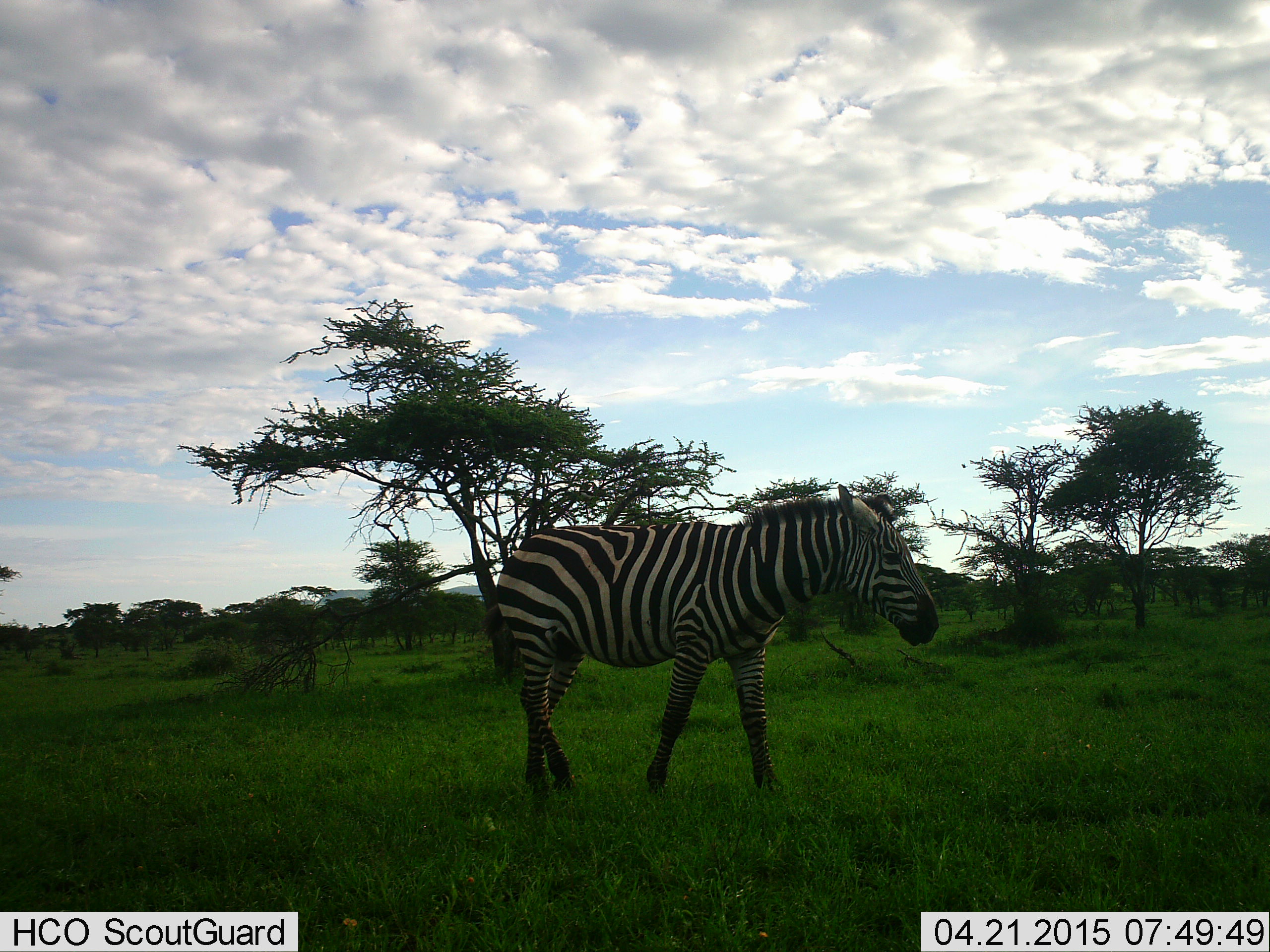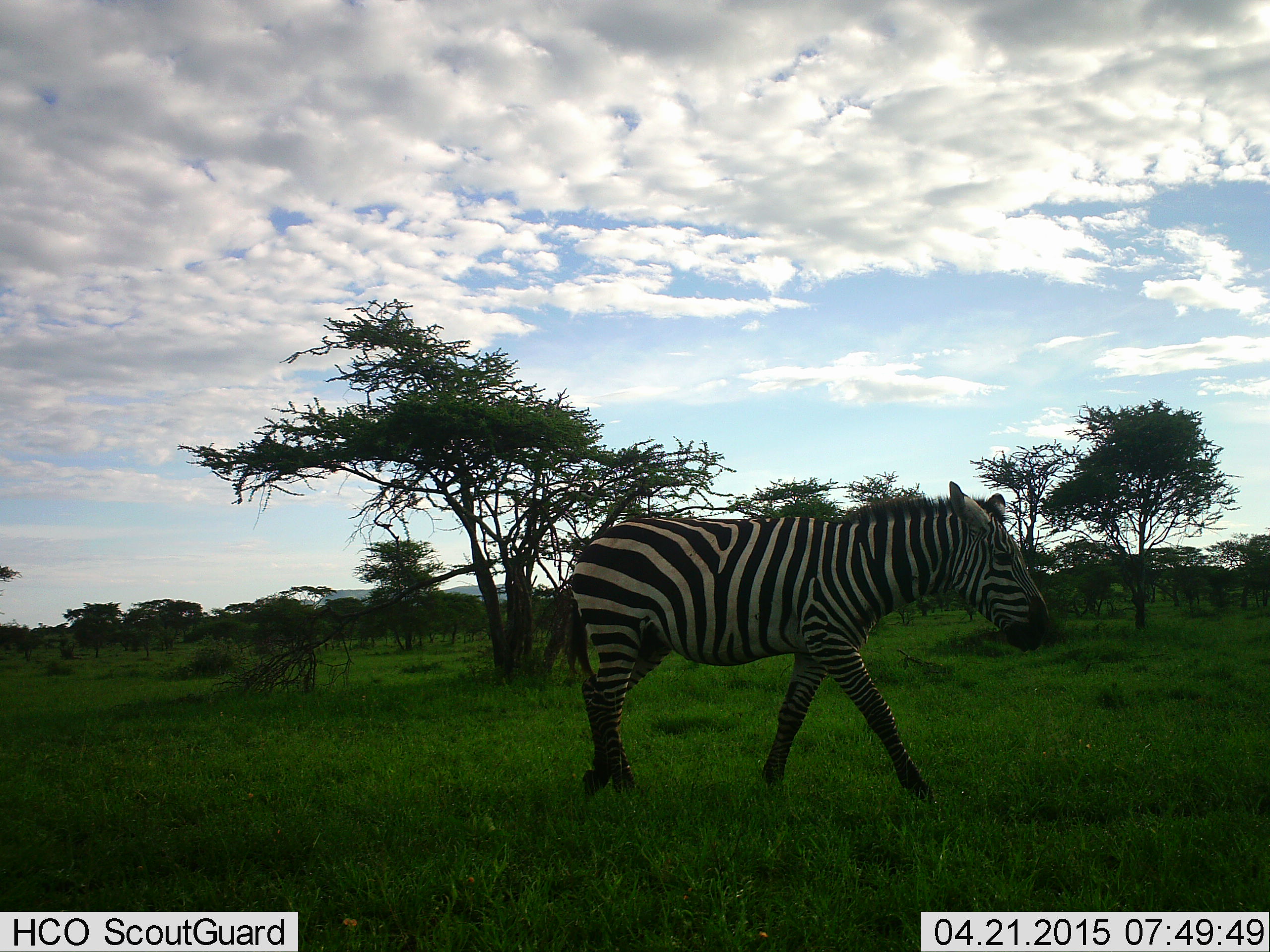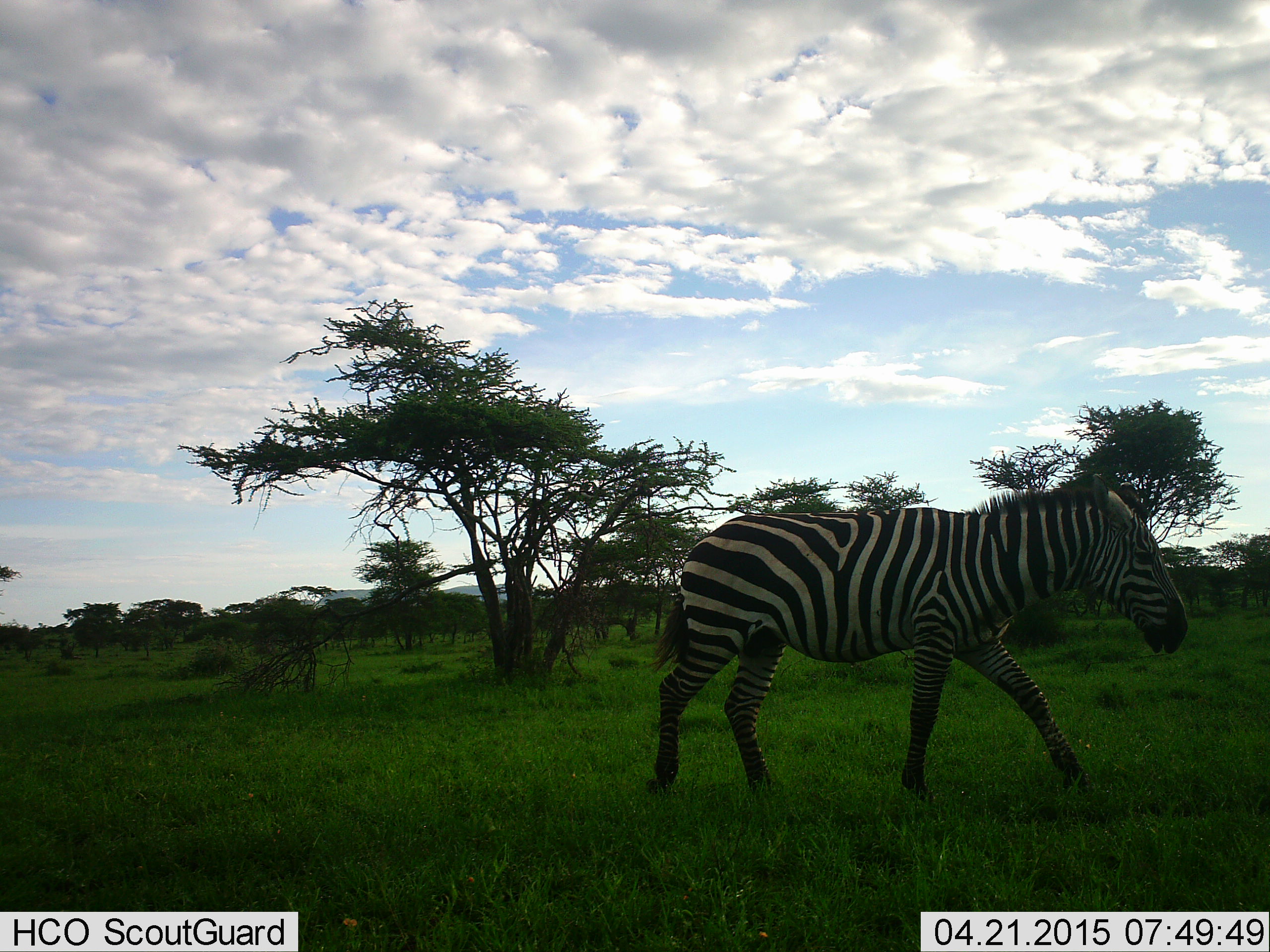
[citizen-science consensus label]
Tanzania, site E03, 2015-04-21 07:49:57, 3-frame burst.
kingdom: Animalia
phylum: Chordata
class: Mammalia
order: Perissodactyla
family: Equidae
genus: Equus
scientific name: Equus quagga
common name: plains zebra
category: zebra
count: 1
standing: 10%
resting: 0%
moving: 100%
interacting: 0%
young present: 0%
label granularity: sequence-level